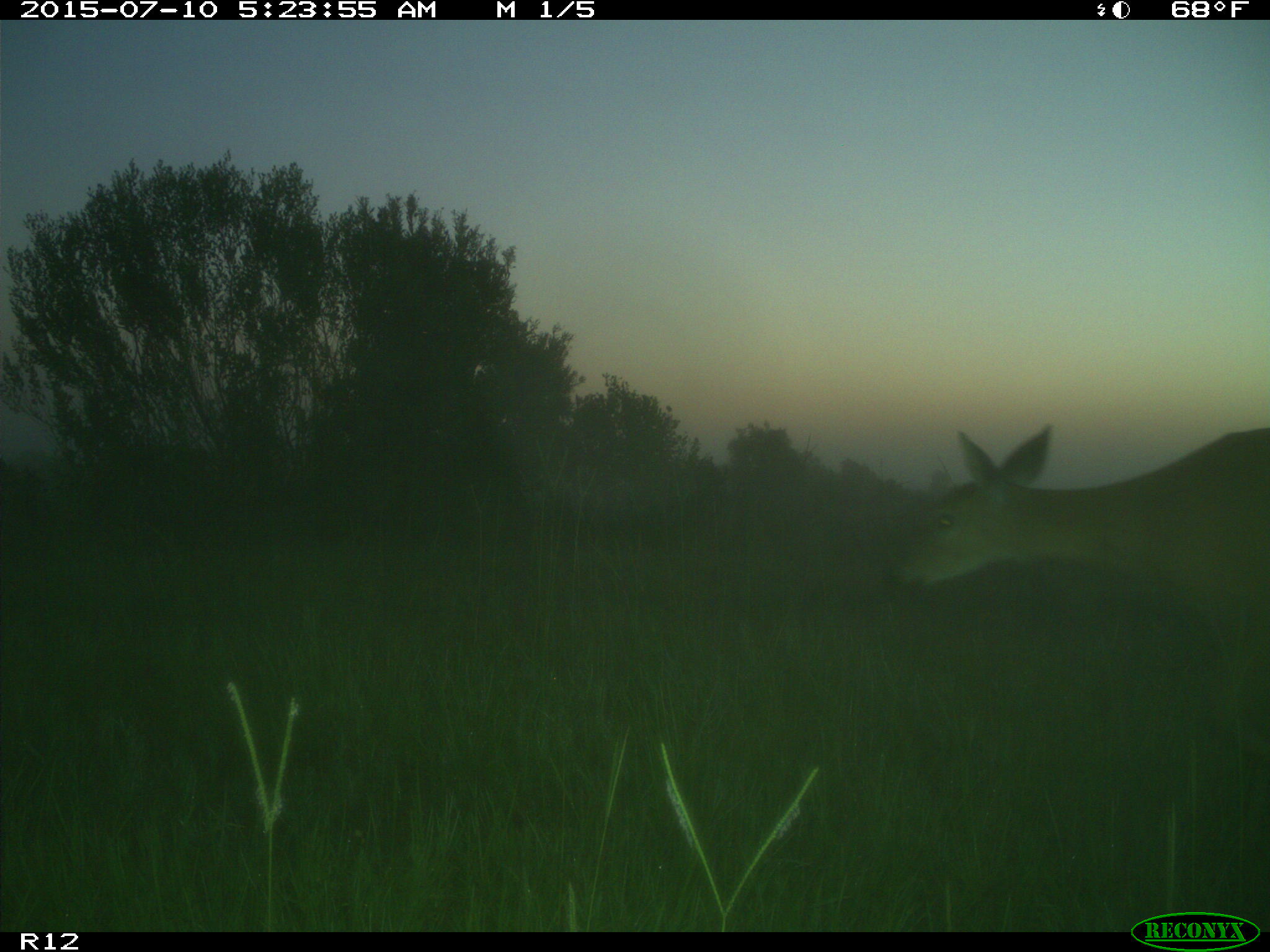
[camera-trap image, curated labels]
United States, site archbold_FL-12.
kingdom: Animalia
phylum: Chordata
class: Mammalia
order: Artiodactyla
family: Cervidae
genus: Odocoileus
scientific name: Odocoileus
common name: deer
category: unidentified deer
Unidentified deer (deer) (Odocoileus).